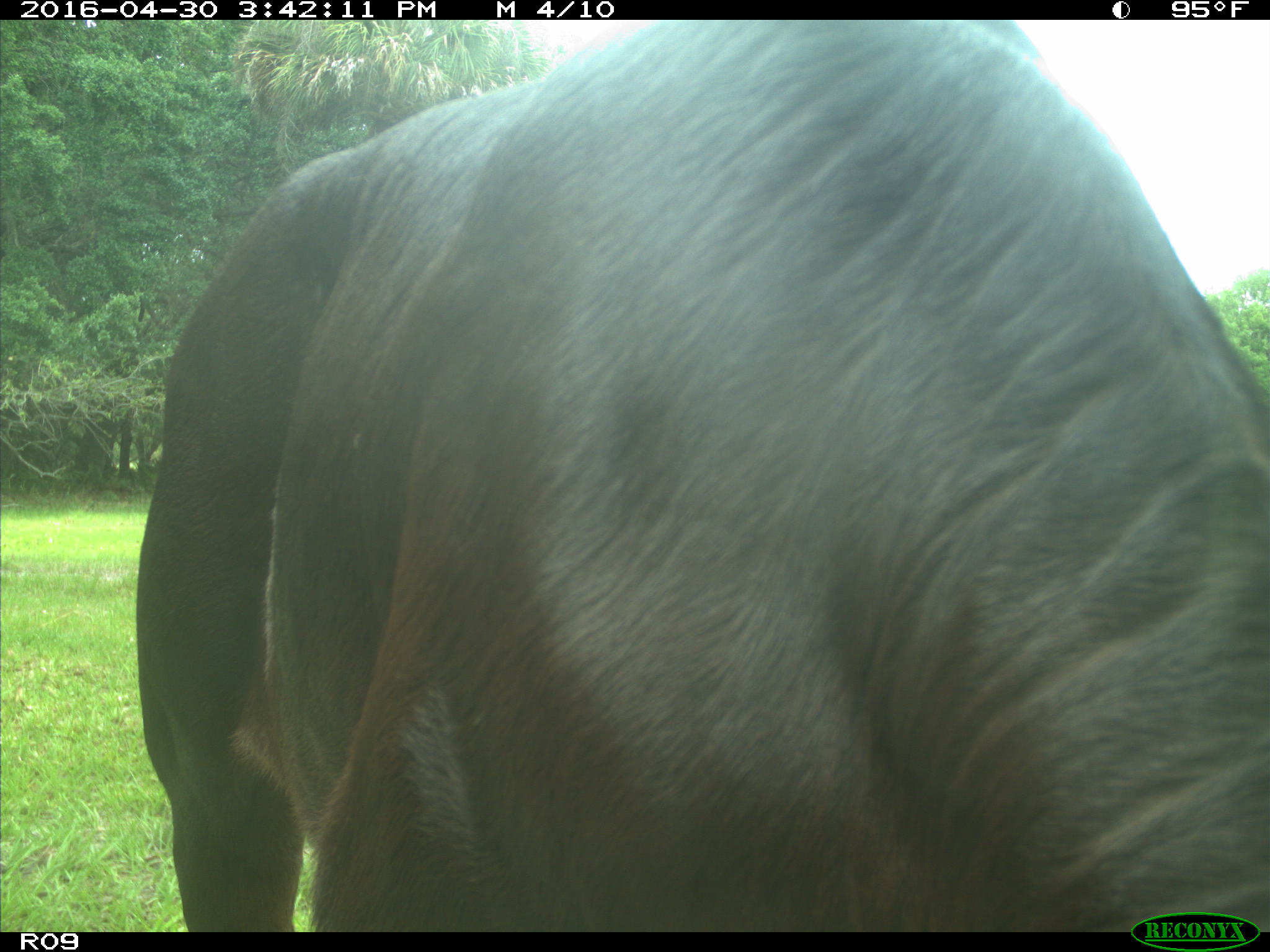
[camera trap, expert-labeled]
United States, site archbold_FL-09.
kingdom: Animalia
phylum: Chordata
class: Mammalia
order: Artiodactyla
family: Bovidae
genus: Bos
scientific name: Bos taurus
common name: domestic cow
Bos taurus (domestic cow).